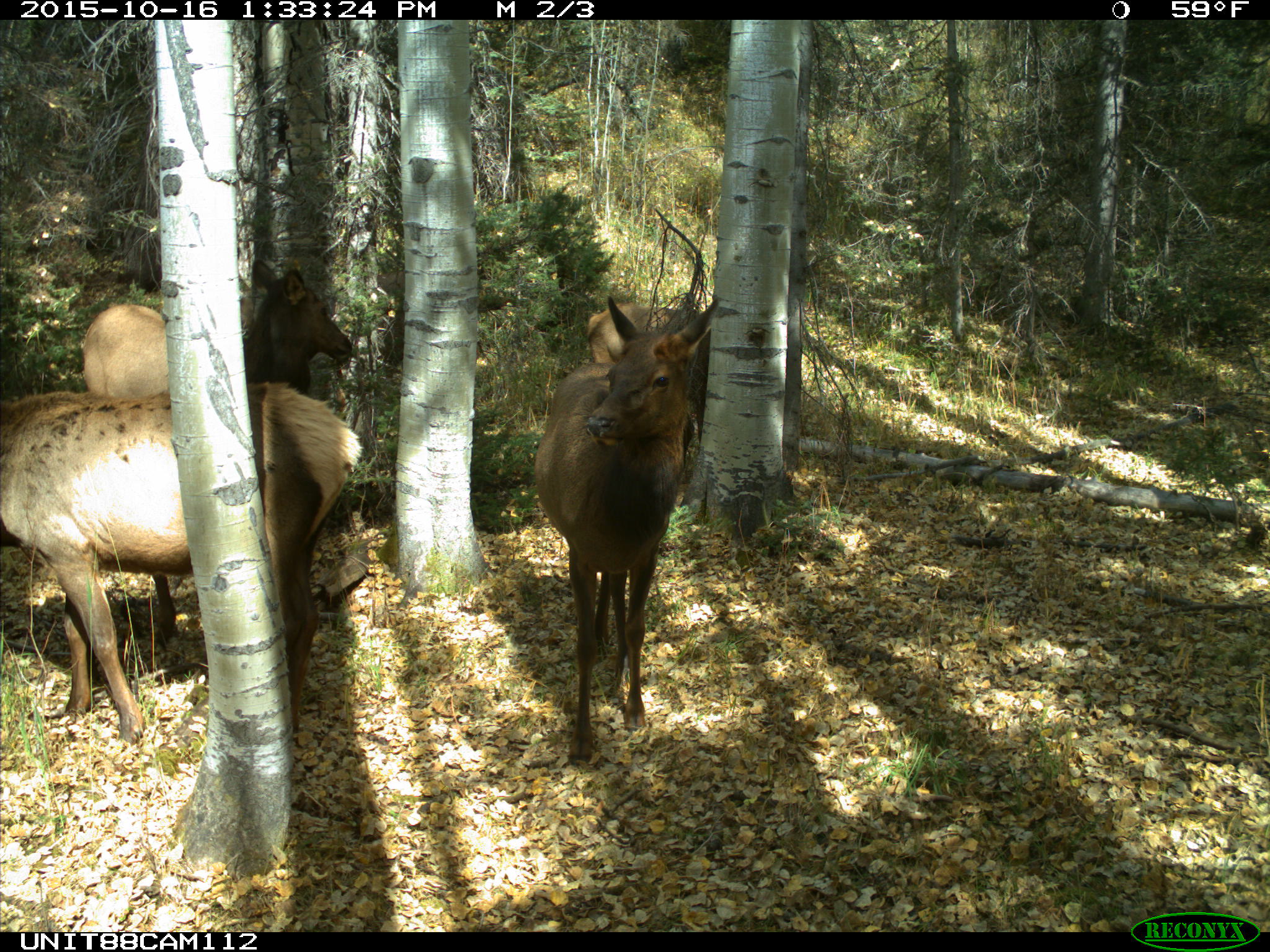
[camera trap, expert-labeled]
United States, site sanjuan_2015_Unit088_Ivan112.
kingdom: Animalia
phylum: Chordata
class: Mammalia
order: Artiodactyla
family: Cervidae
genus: Cervus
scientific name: Cervus elaphus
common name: red deer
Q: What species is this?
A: Cervus elaphus (red deer).